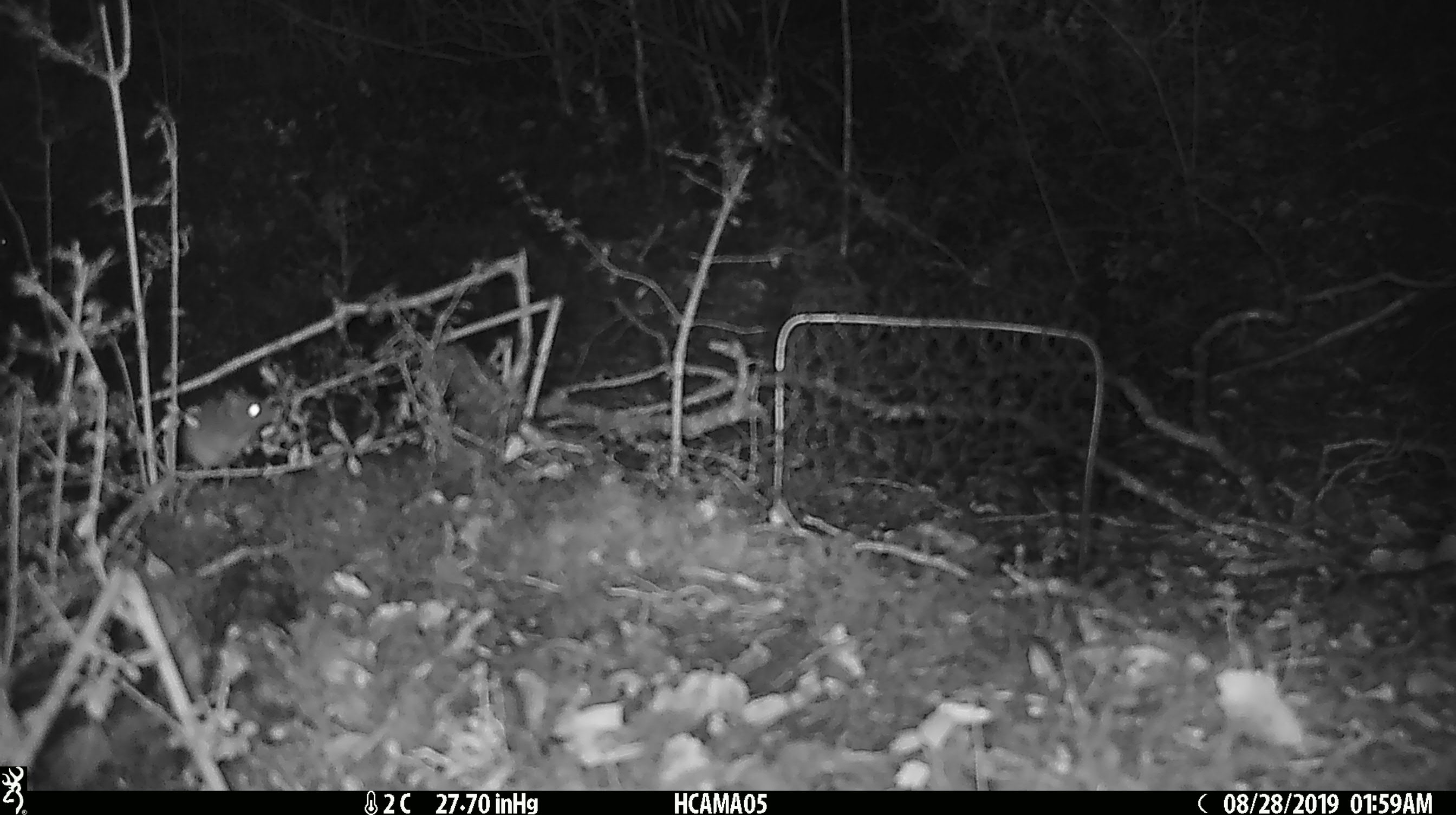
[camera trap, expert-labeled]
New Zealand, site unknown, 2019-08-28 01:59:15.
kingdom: Animalia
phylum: Chordata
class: Mammalia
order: Rodentia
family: Muridae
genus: Mus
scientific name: Mus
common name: mouse